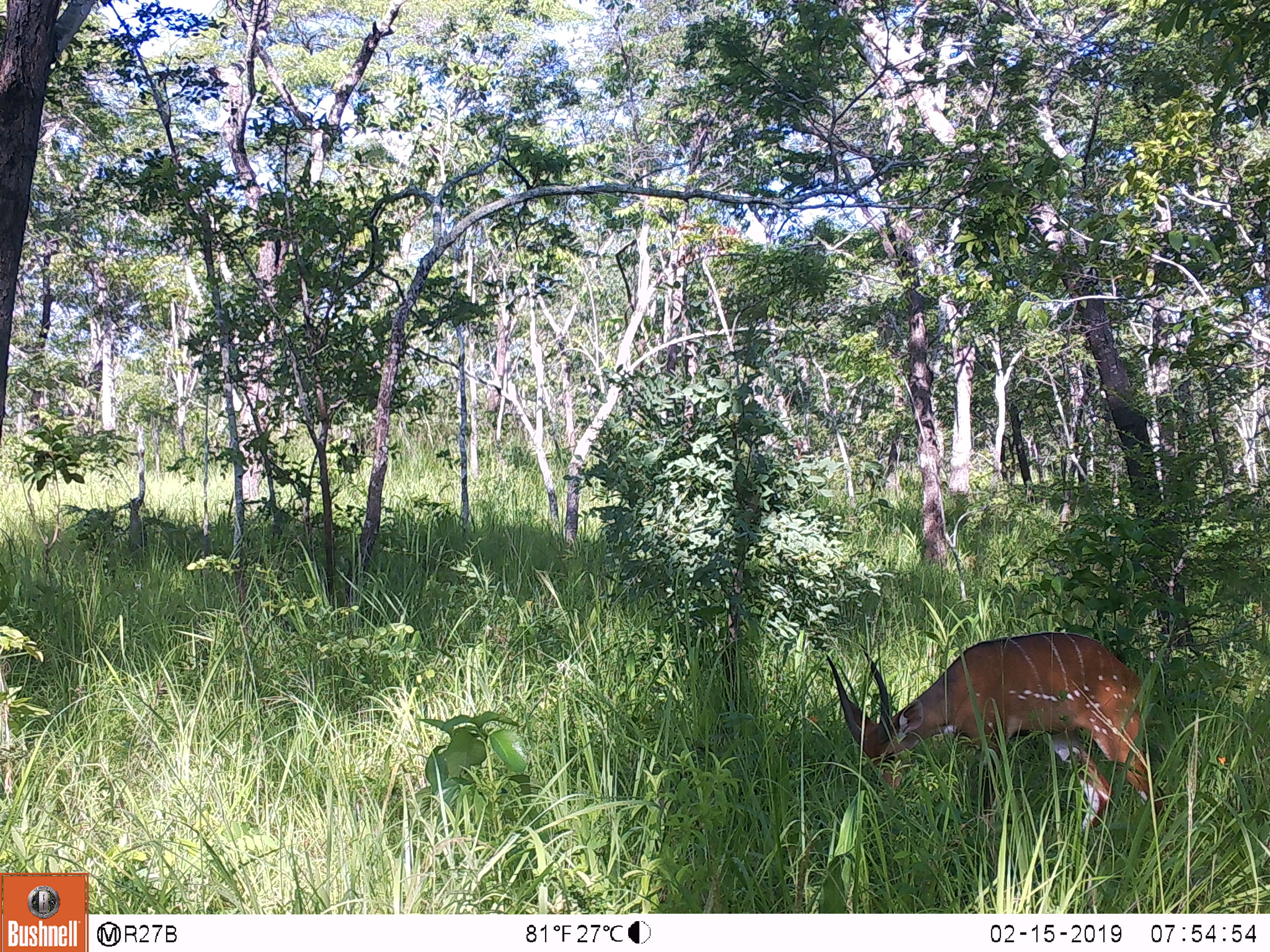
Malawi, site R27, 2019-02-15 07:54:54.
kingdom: Animalia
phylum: Chordata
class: Mammalia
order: Artiodactyla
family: Bovidae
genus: Tragelaphus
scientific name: Tragelaphus sylvaticus sylvaticus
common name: cape bushbuck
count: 1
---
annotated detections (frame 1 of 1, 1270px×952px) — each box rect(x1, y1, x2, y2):
cape bushbuck: rect(813, 623, 1194, 841)